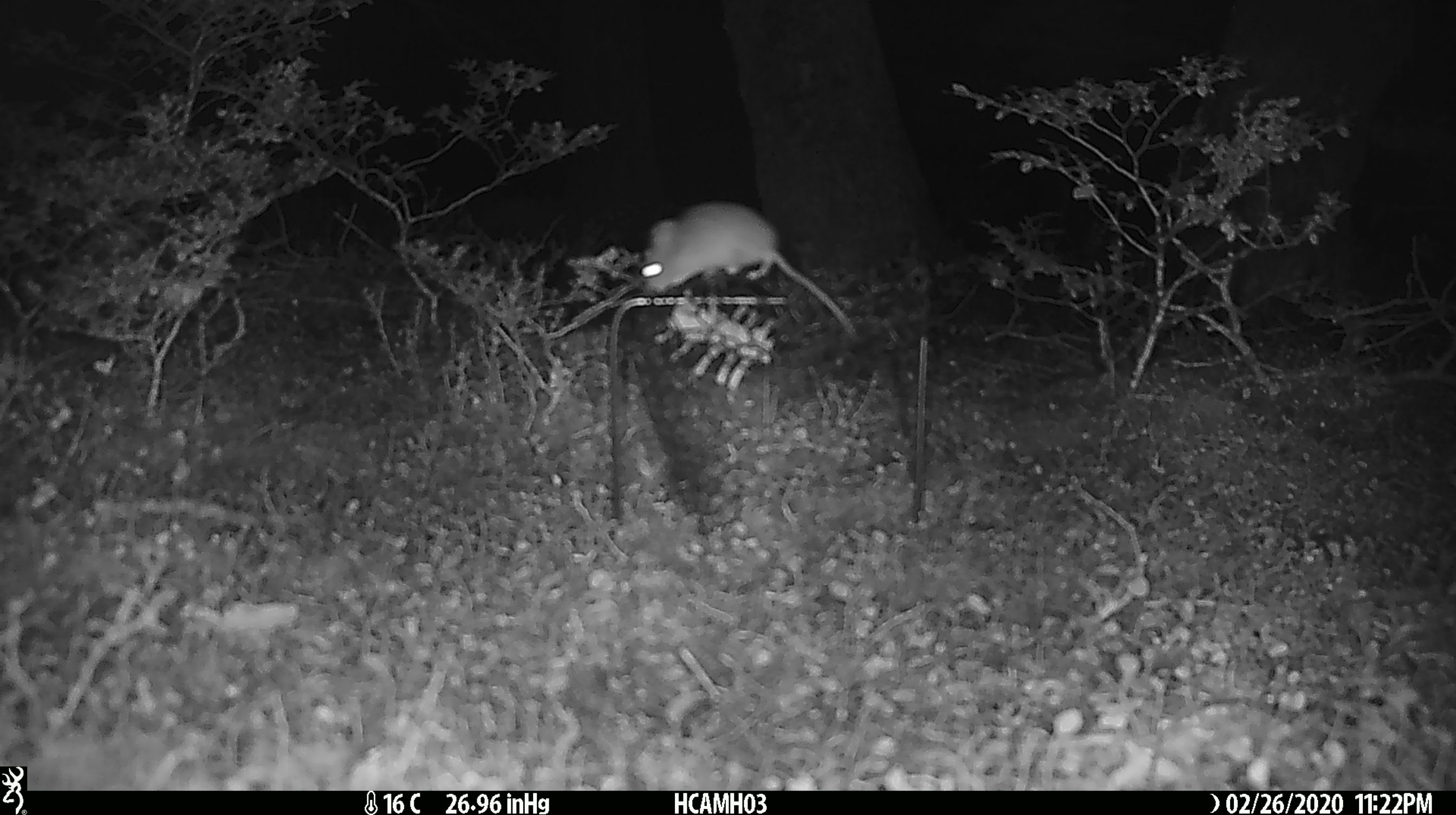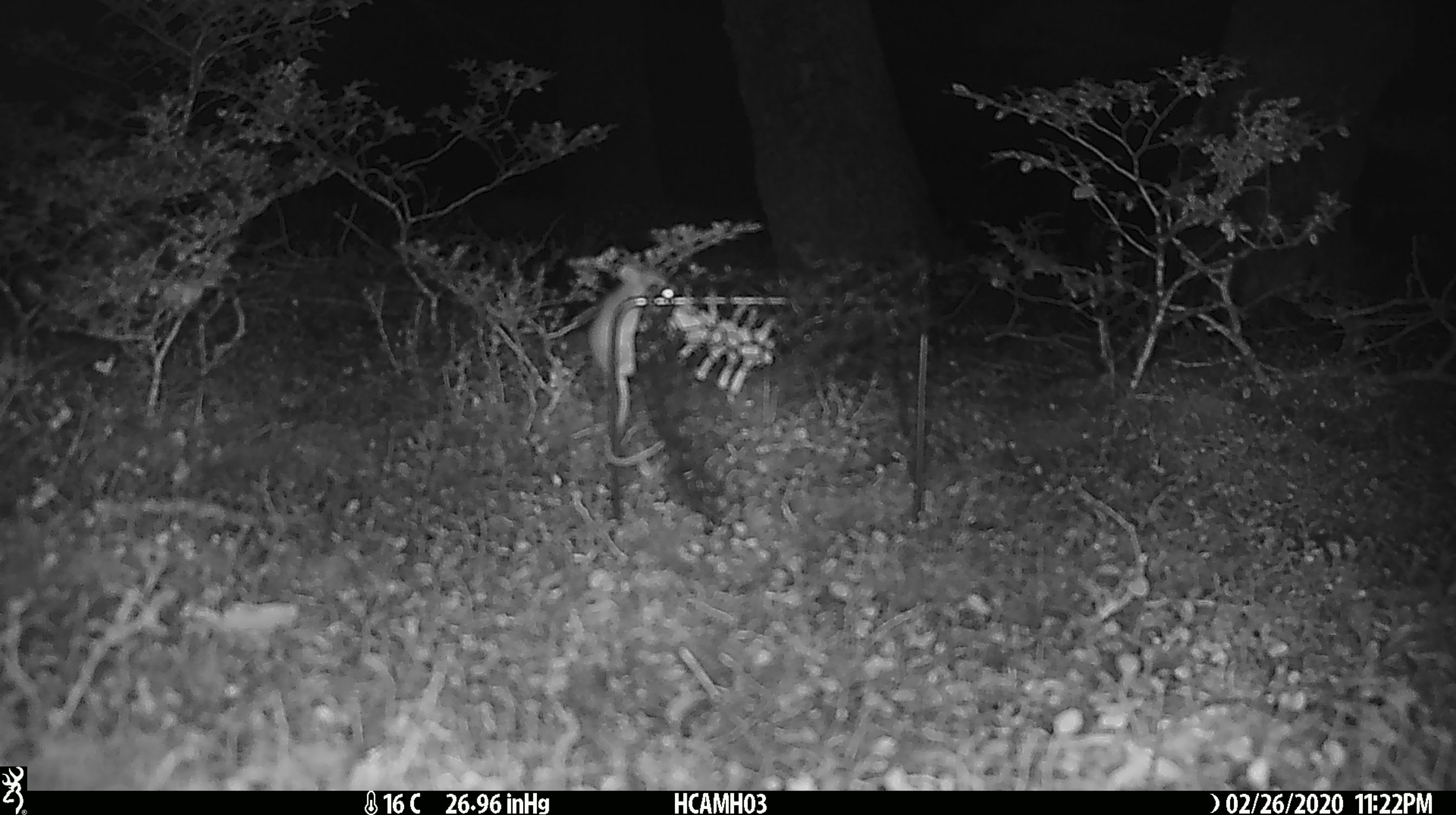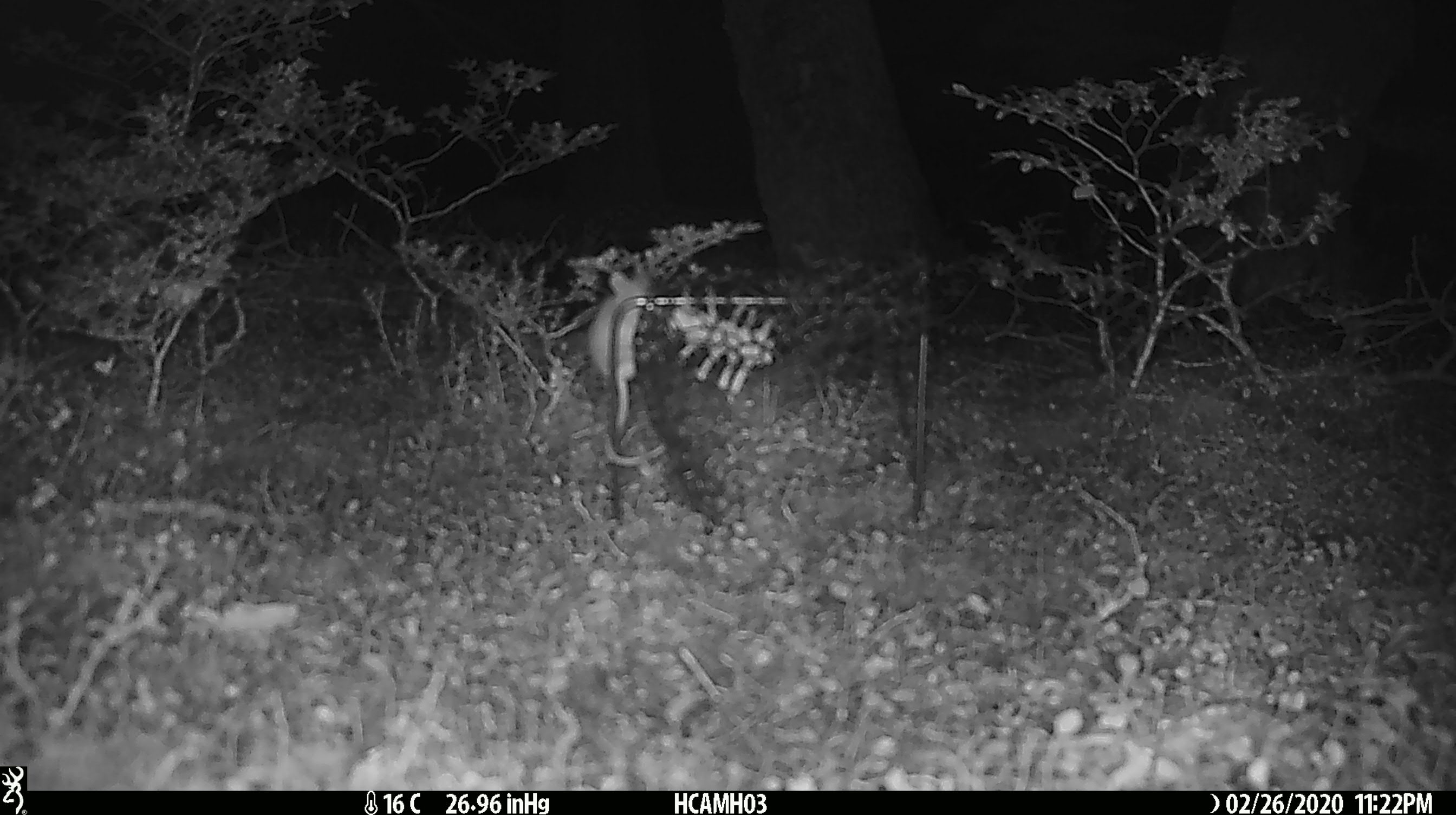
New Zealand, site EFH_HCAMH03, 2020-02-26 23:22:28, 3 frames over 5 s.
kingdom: Animalia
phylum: Chordata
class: Mammalia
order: Rodentia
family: Muridae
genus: Mus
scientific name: Mus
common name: mouse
Mouse (Mus).